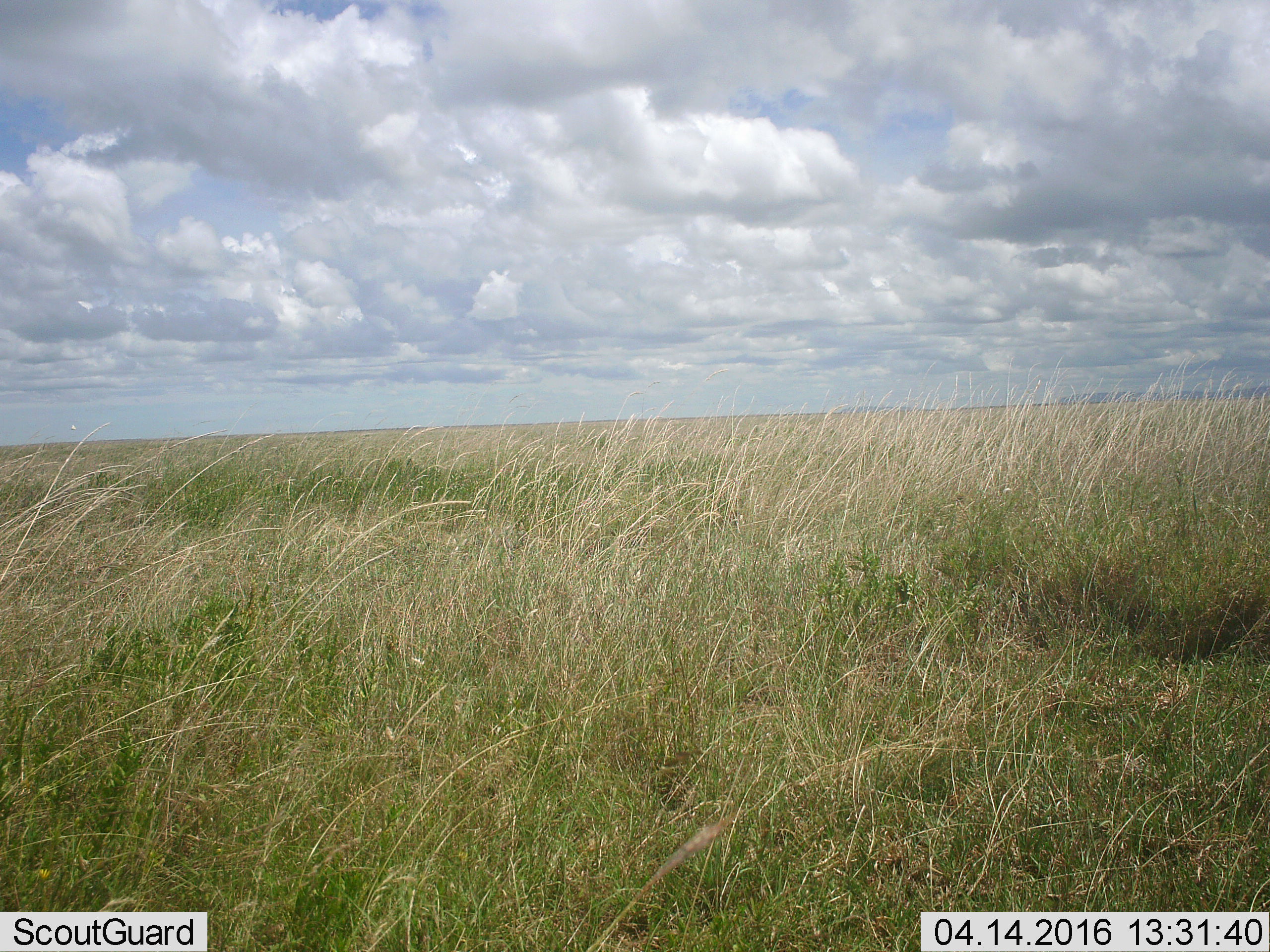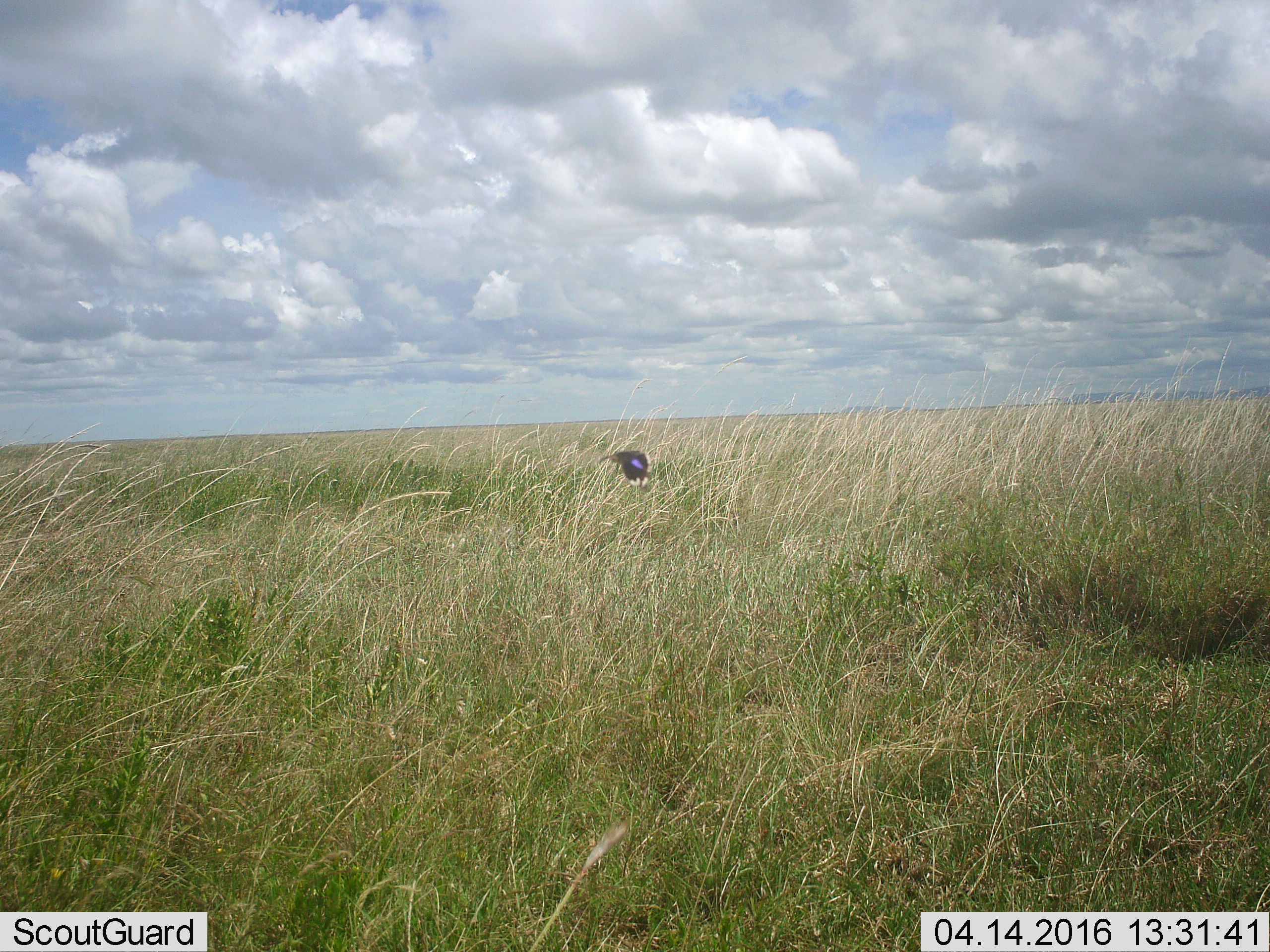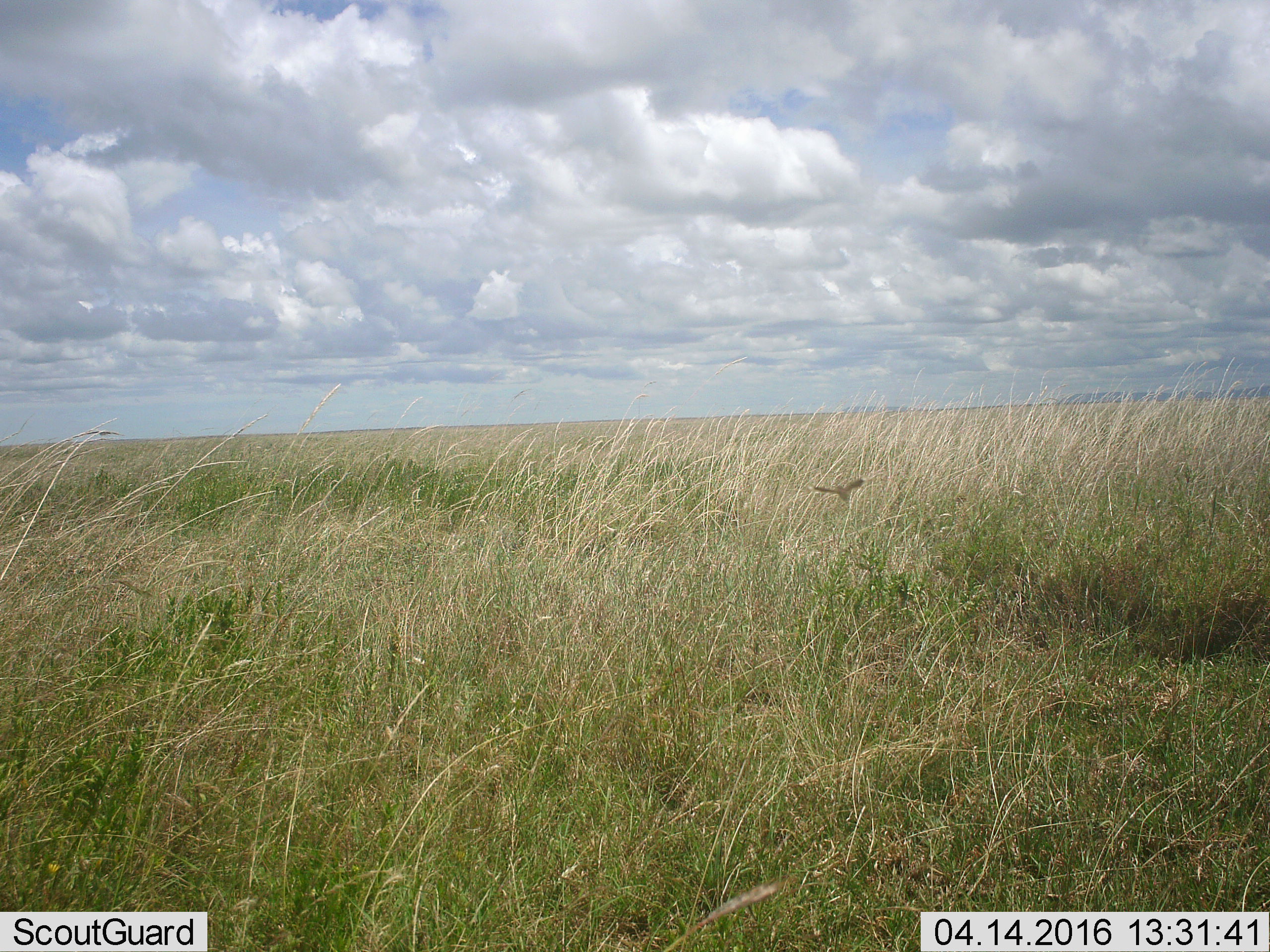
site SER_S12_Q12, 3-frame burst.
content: unidentified animal